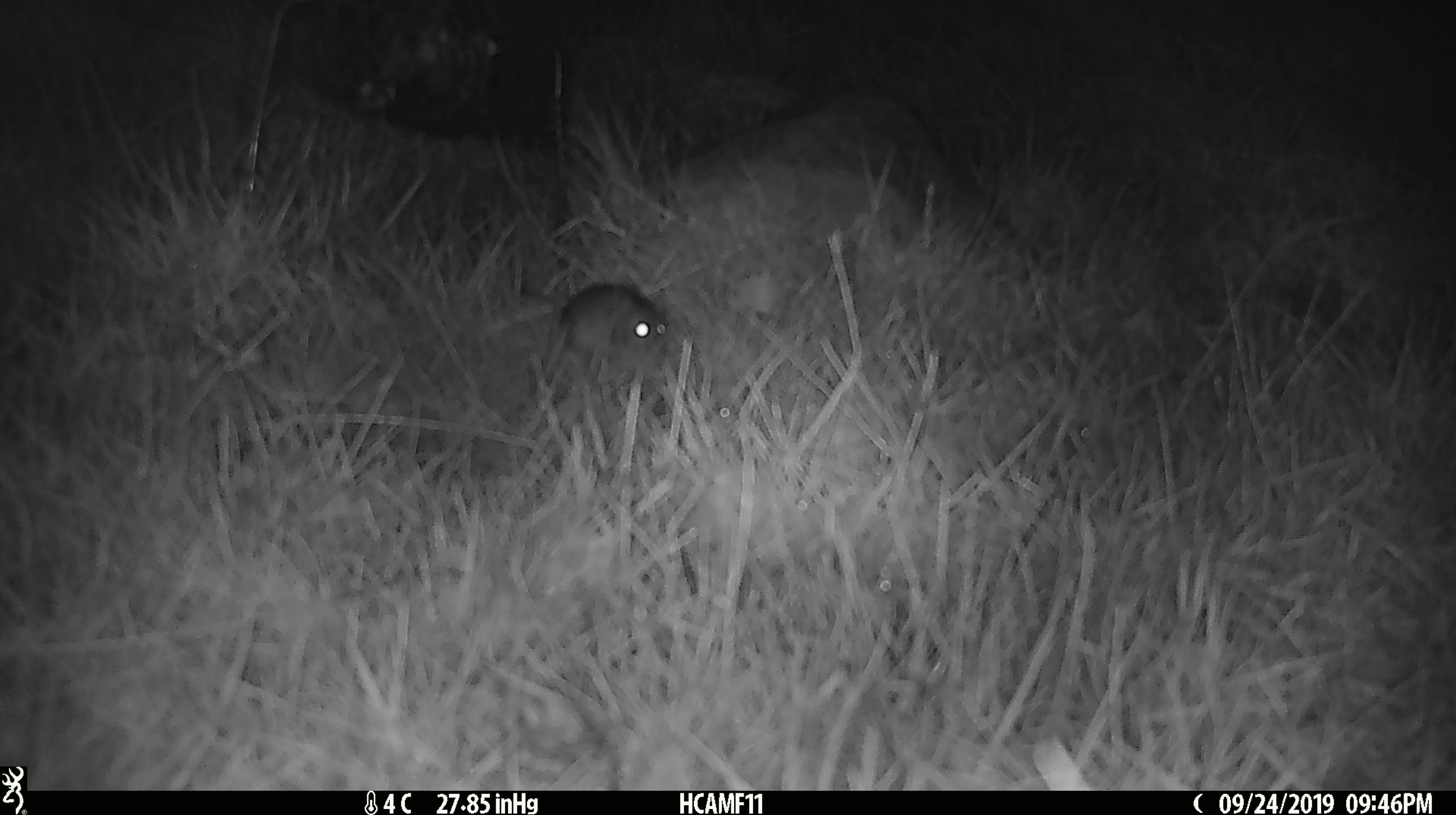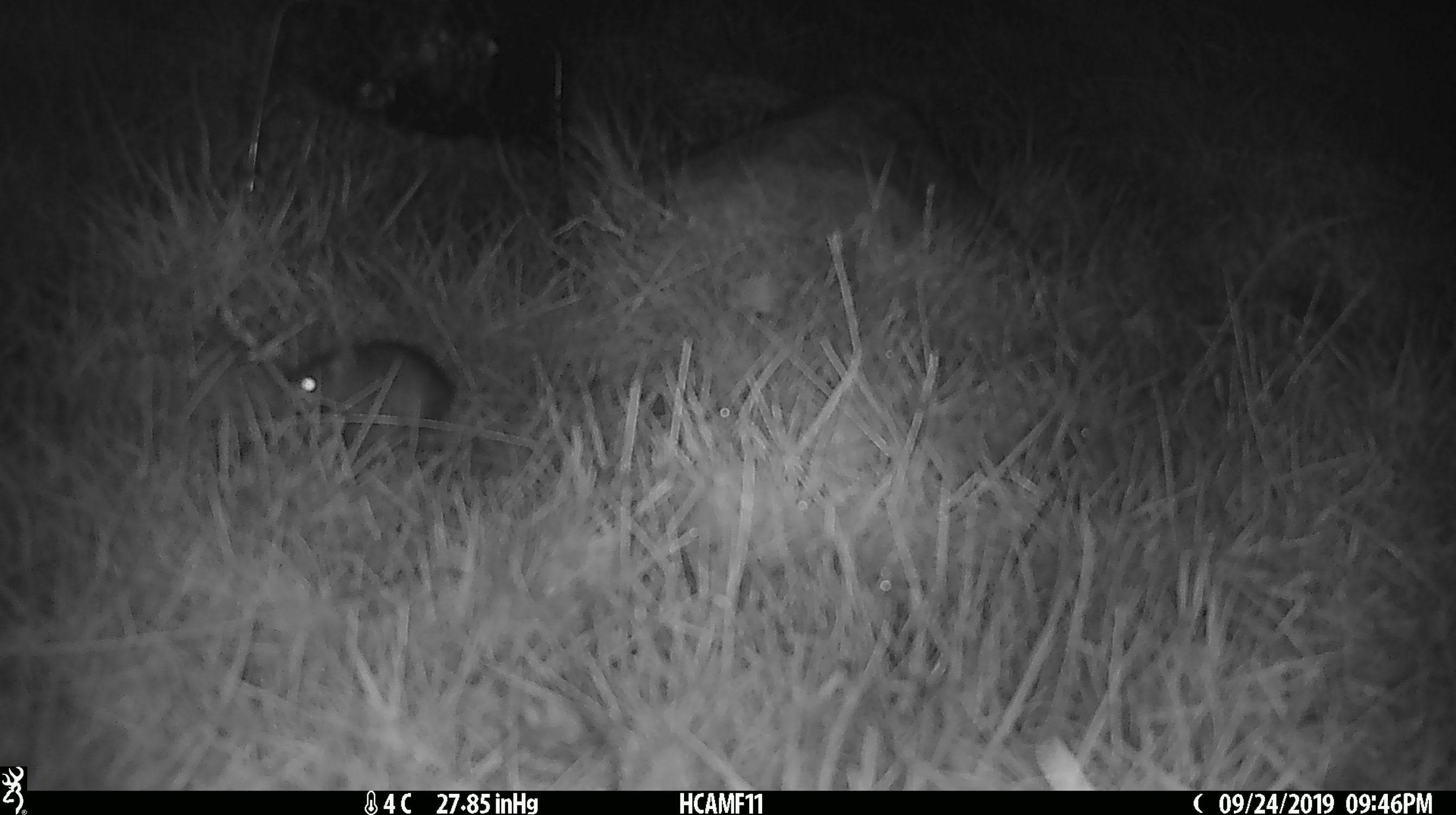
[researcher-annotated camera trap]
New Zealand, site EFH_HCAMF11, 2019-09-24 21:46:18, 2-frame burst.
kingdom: Animalia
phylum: Chordata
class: Mammalia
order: Rodentia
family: Muridae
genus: Mus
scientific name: Mus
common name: mouse